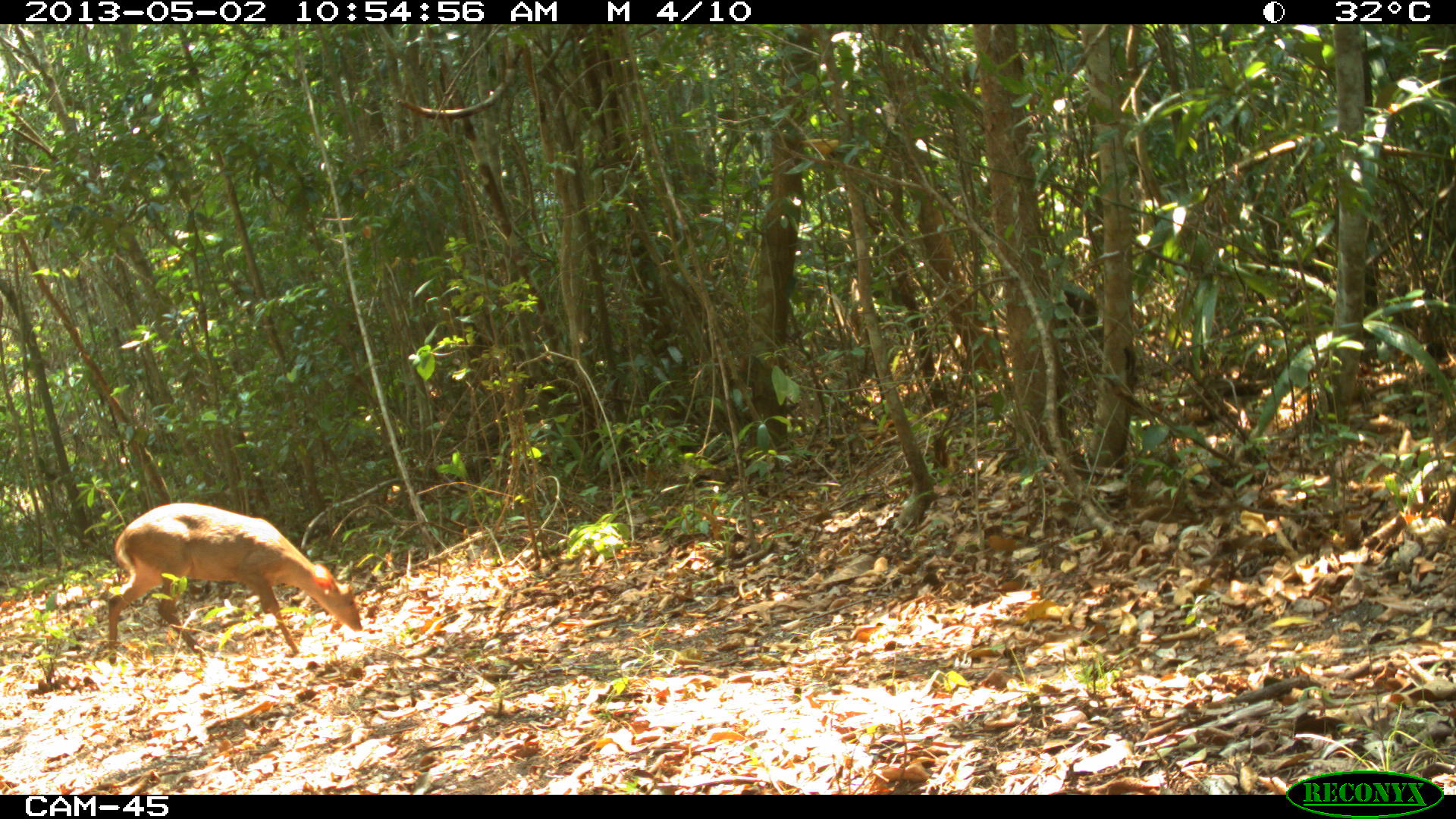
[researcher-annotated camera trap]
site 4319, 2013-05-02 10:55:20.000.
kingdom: Animalia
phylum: Chordata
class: Mammalia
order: Artiodactyla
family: Cervidae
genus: Odocoileus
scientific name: Odocoileus pandora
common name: yucatán brown brocket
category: mazama pandora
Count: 1.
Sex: male.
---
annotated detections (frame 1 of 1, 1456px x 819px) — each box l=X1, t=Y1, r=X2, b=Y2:
mazama pandora: l=106, t=502, r=361, b=665